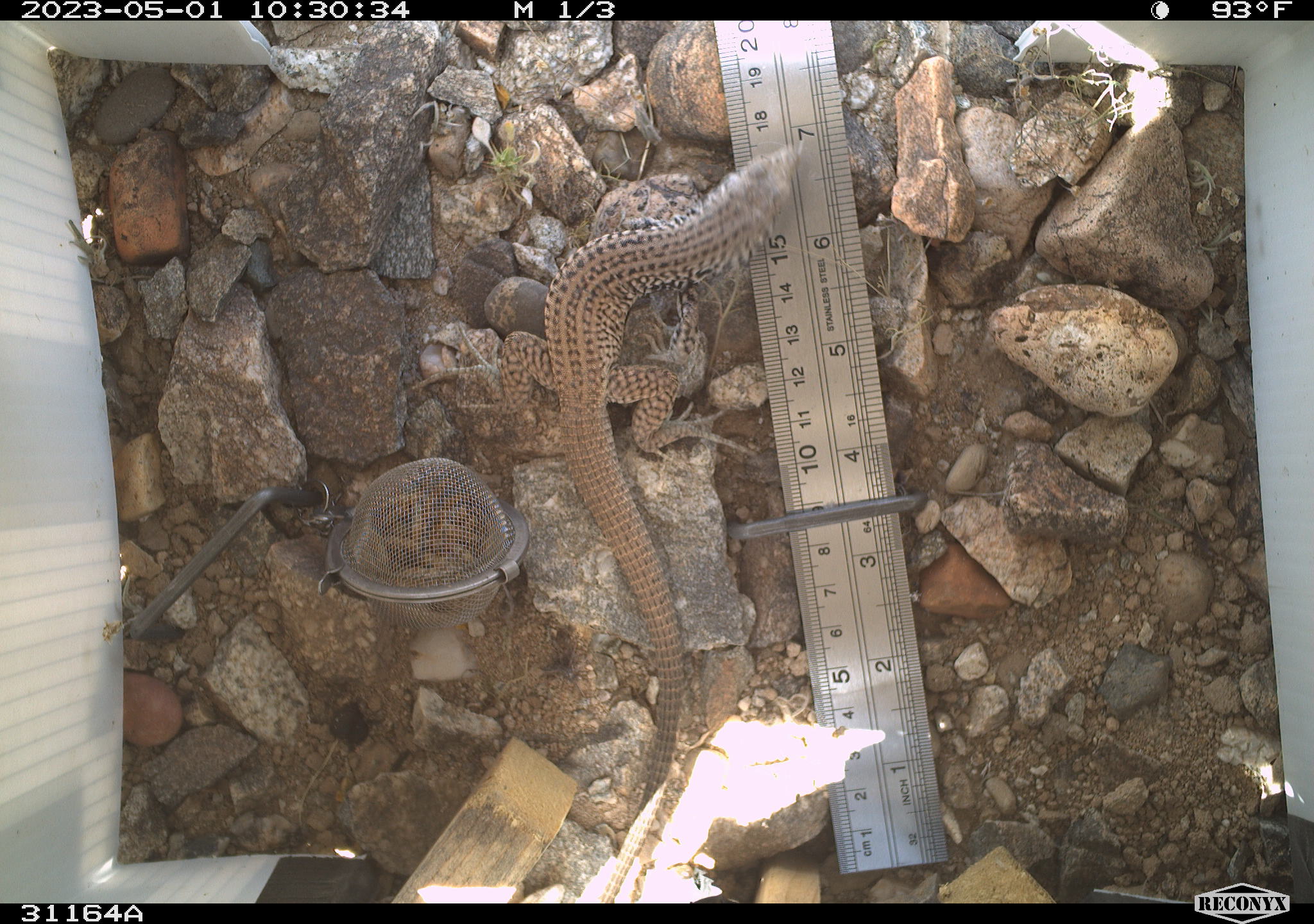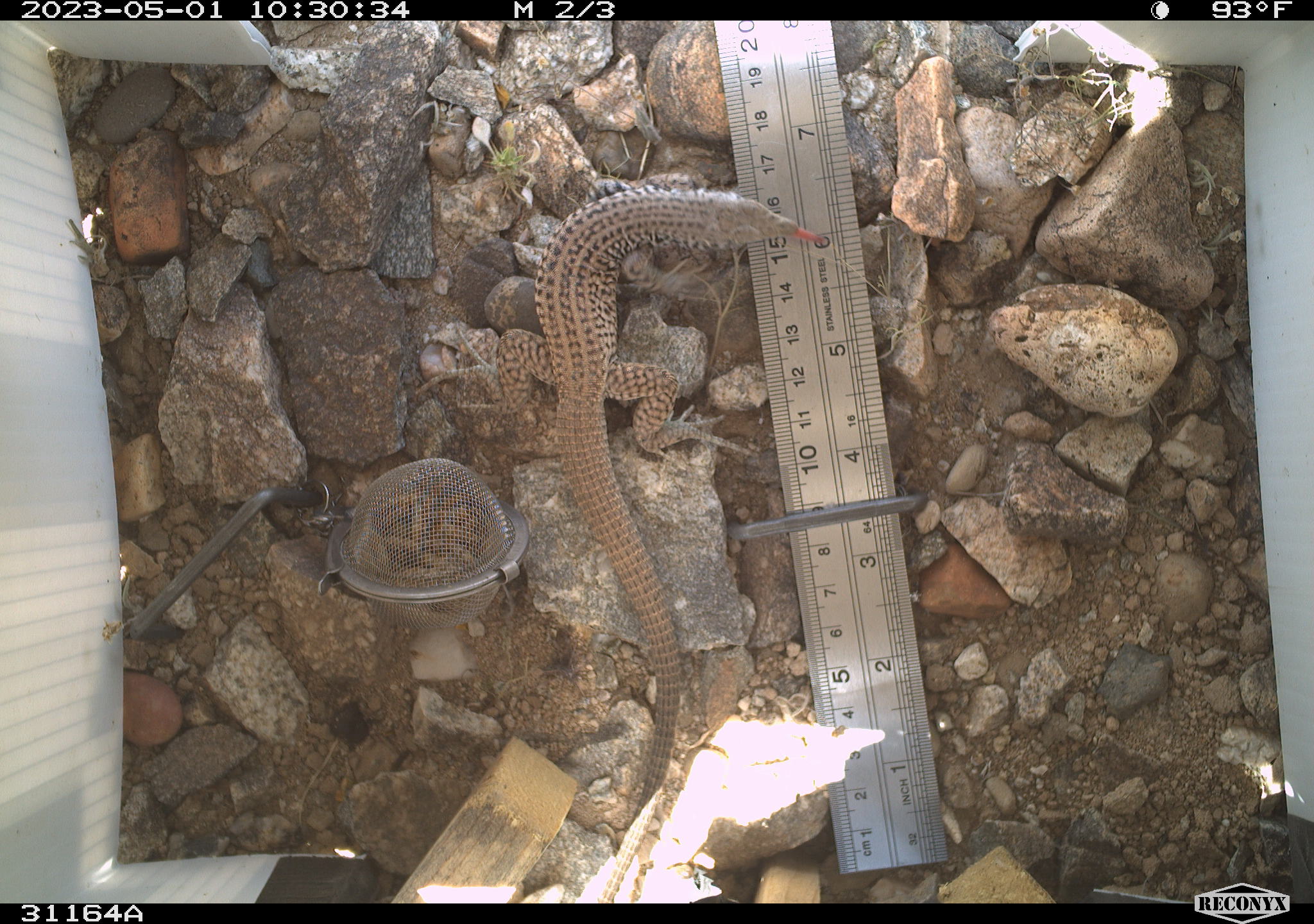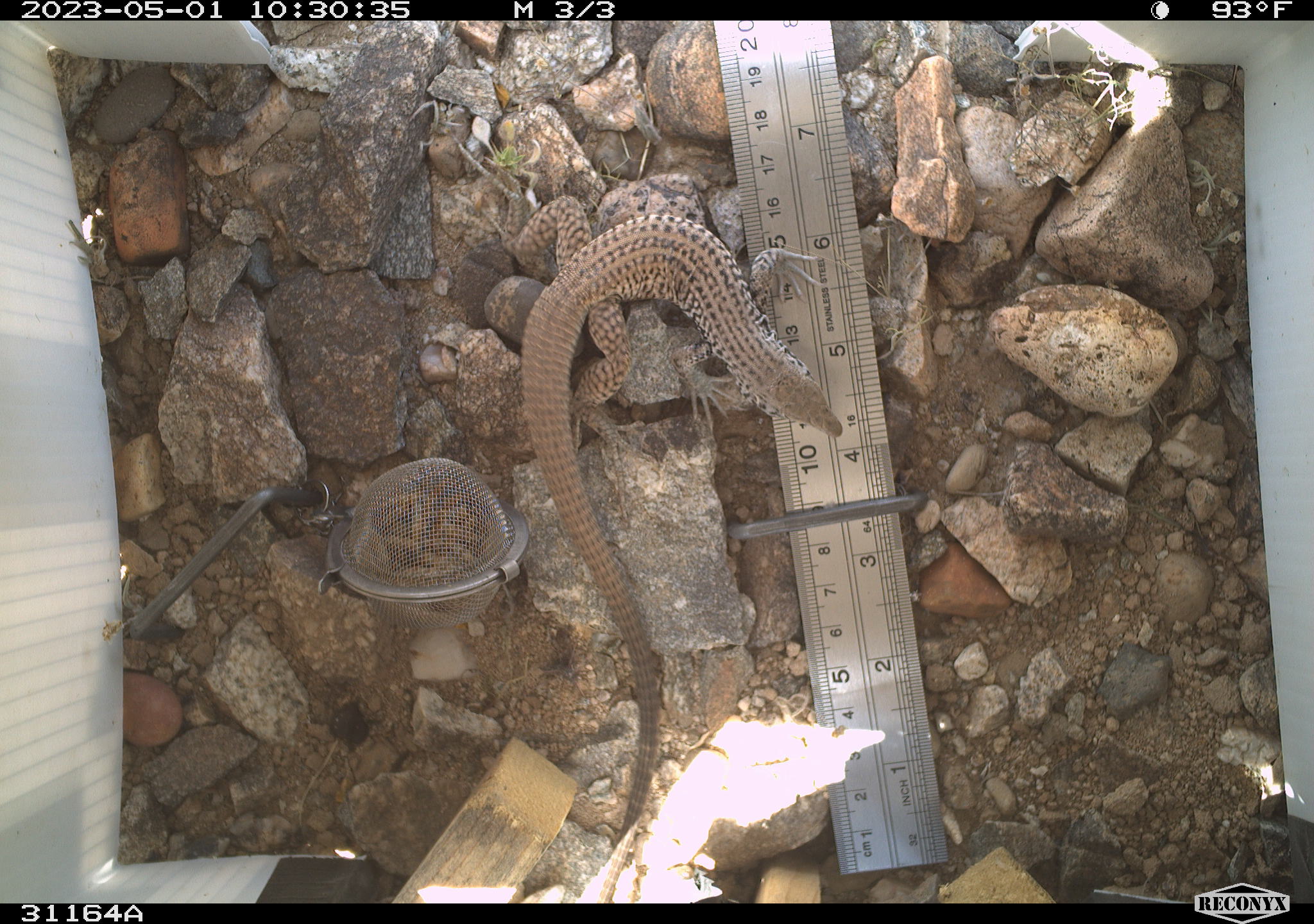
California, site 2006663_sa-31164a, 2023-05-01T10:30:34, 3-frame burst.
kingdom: Animalia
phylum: Chordata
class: Reptilia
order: Squamata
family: Teiidae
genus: Aspidoscelis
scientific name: Aspidoscelis tigris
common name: western whiptail